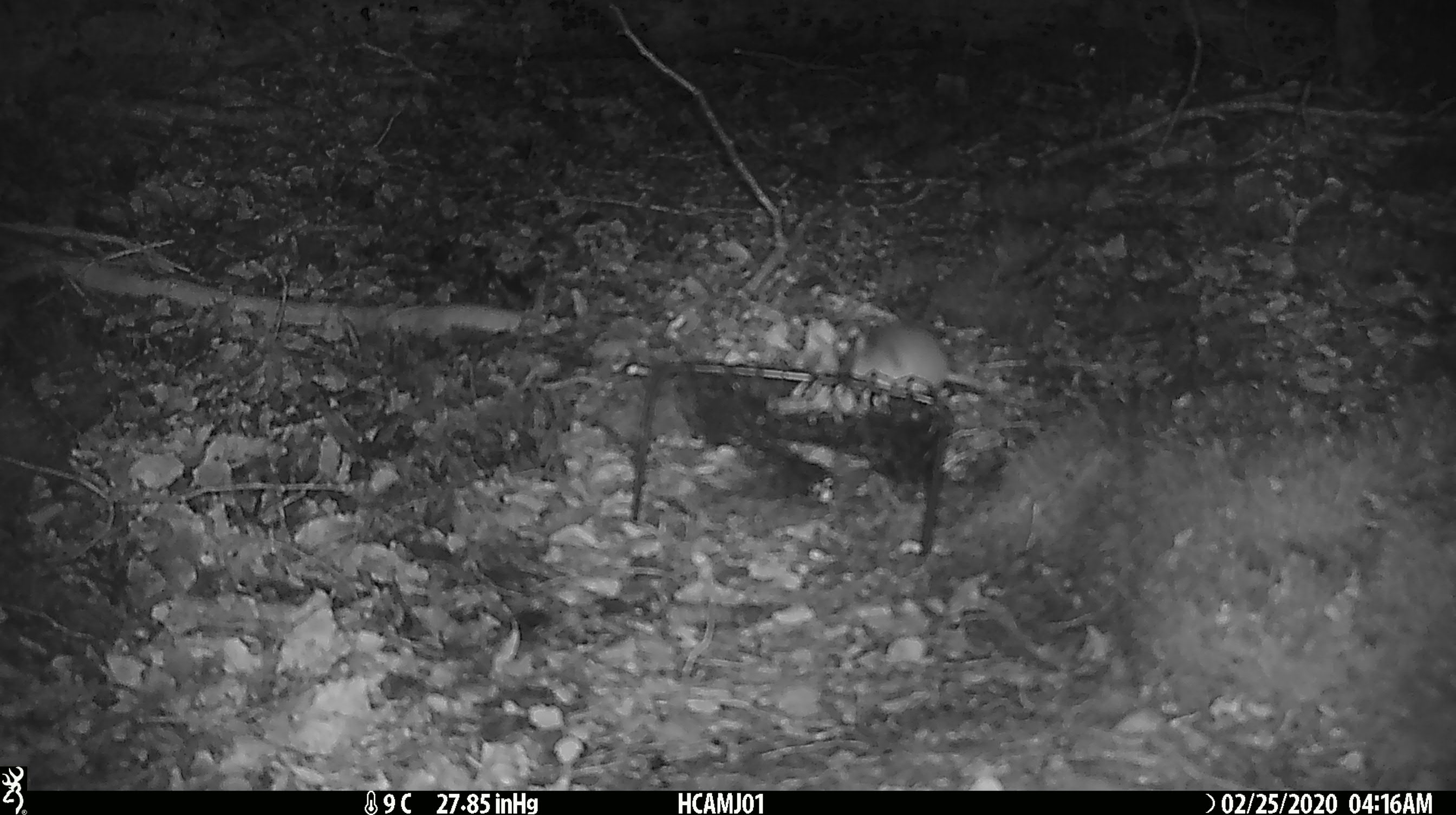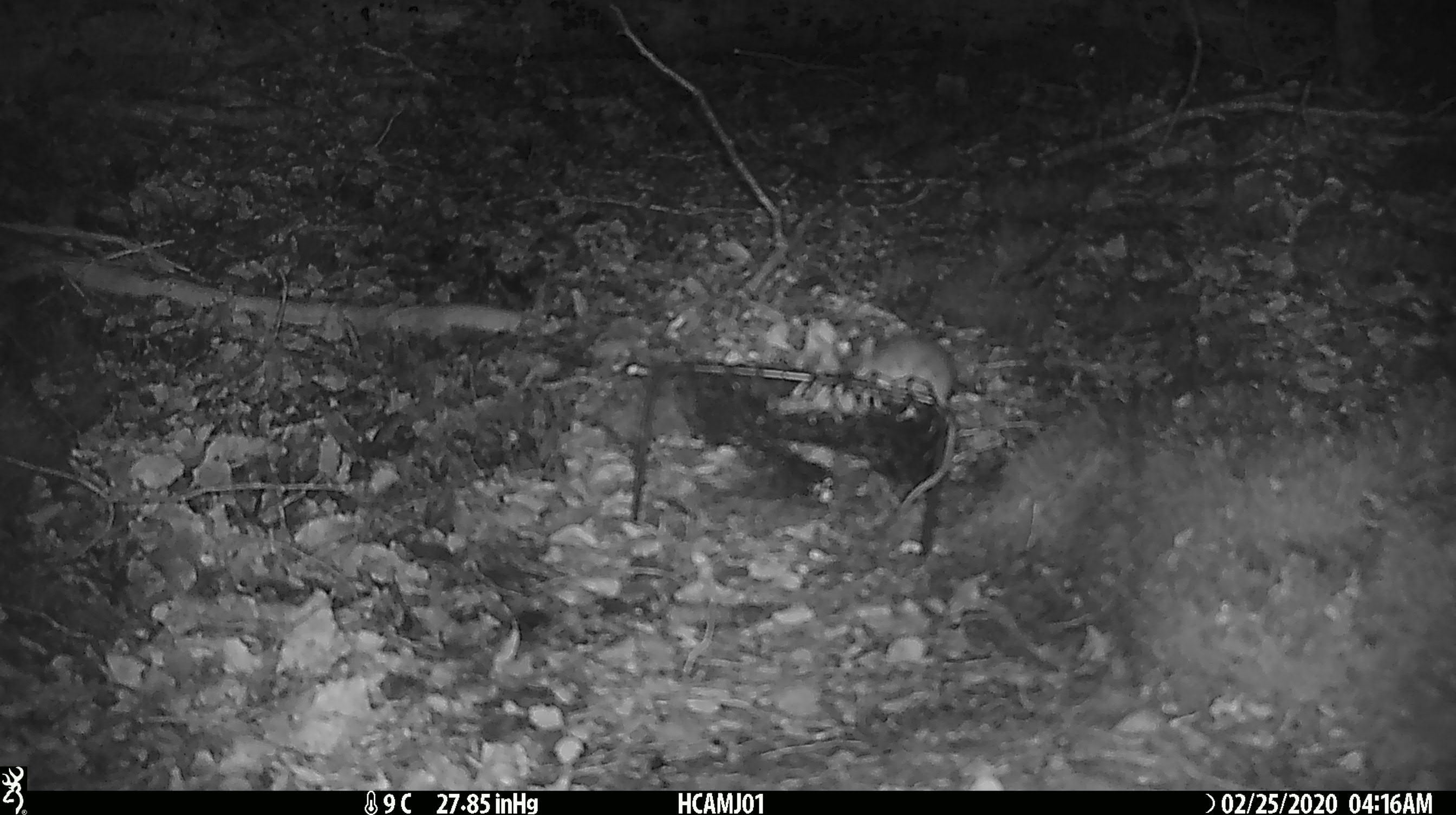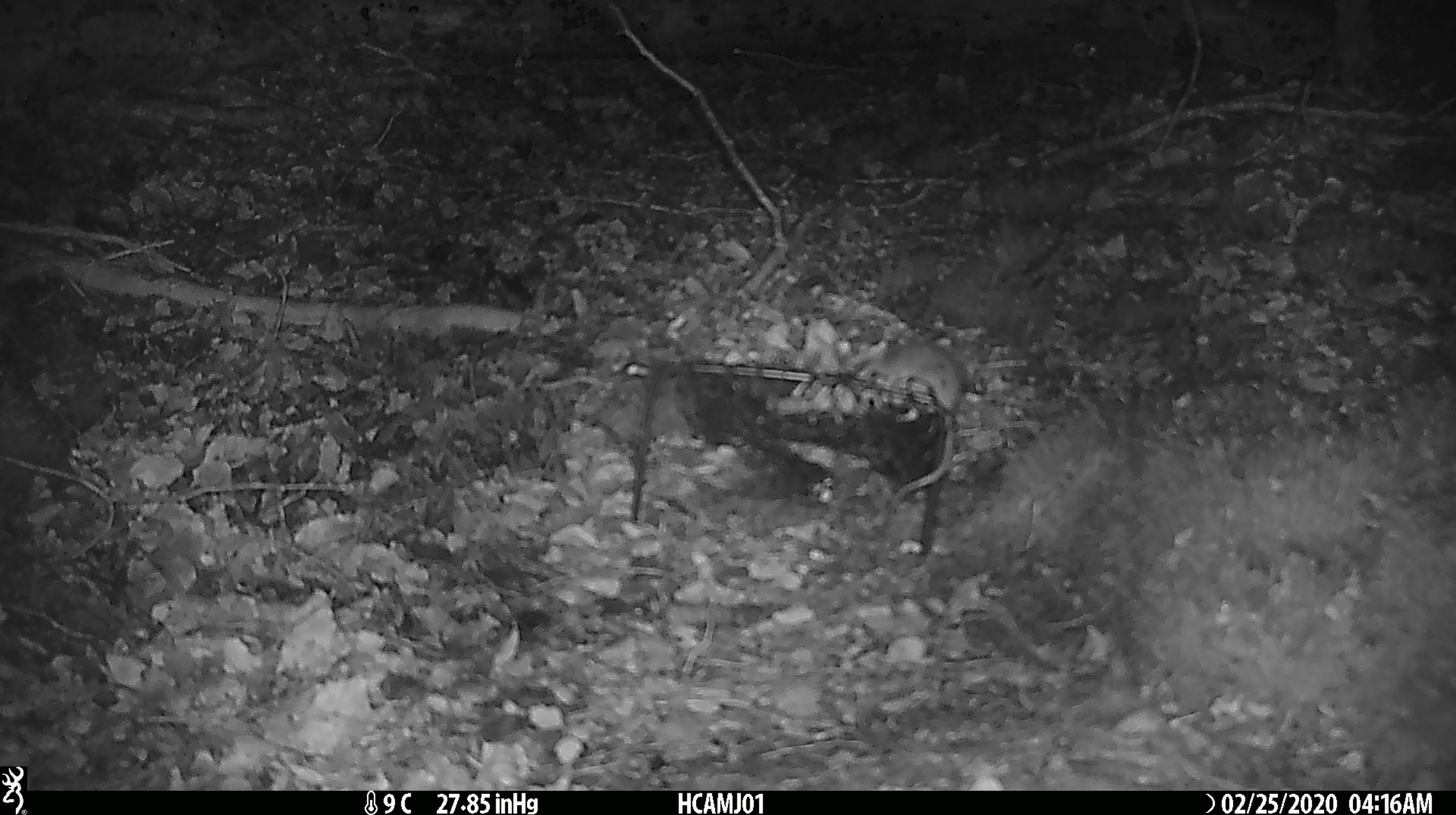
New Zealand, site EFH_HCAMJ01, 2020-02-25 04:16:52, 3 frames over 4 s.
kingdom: Animalia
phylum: Chordata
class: Mammalia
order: Rodentia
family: Muridae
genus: Mus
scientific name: Mus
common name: mouse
Mouse (Mus).